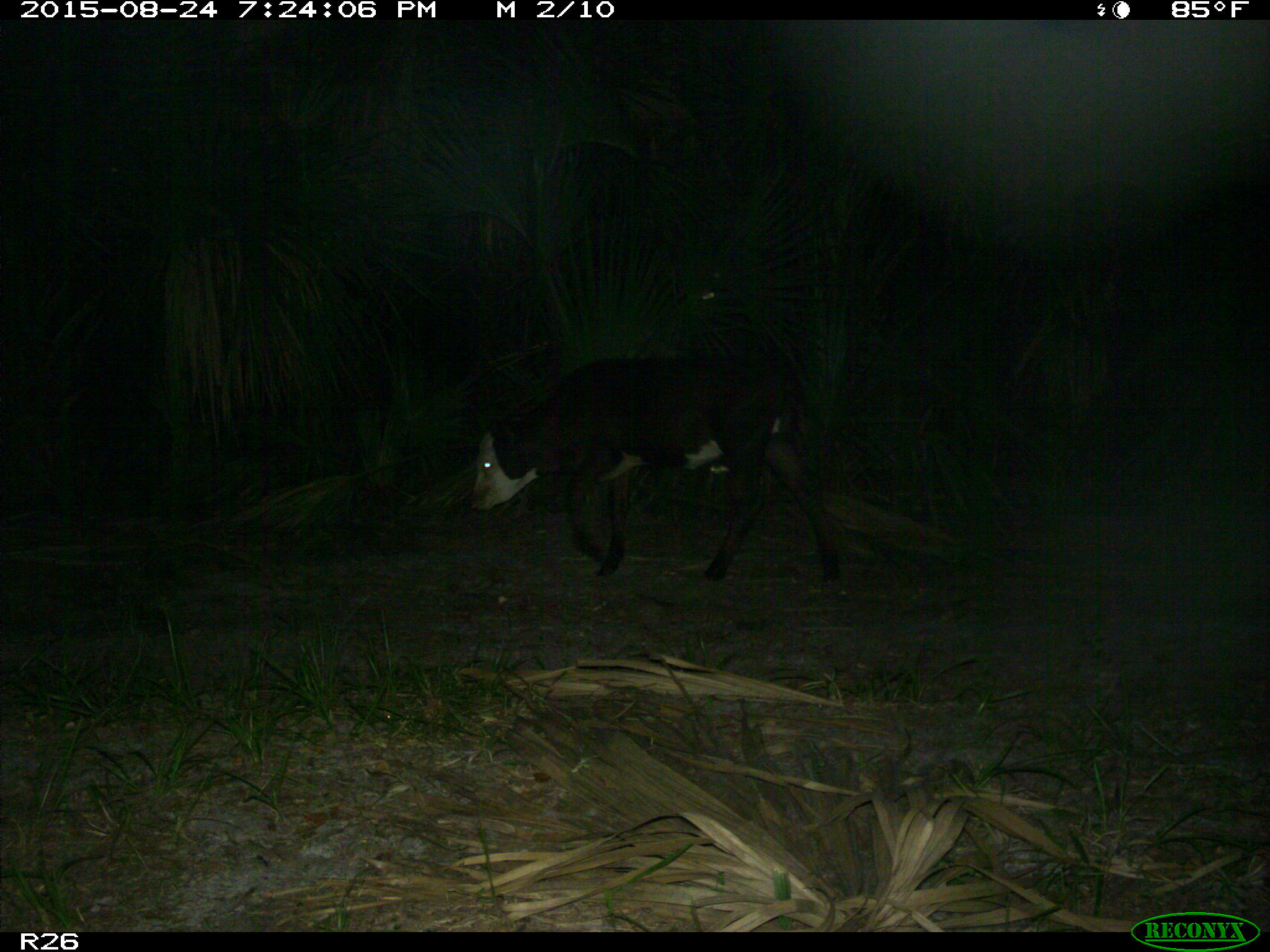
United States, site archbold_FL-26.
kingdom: Animalia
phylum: Chordata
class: Mammalia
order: Artiodactyla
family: Bovidae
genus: Bos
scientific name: Bos taurus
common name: domestic cow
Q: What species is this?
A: Bos taurus (domestic cow).